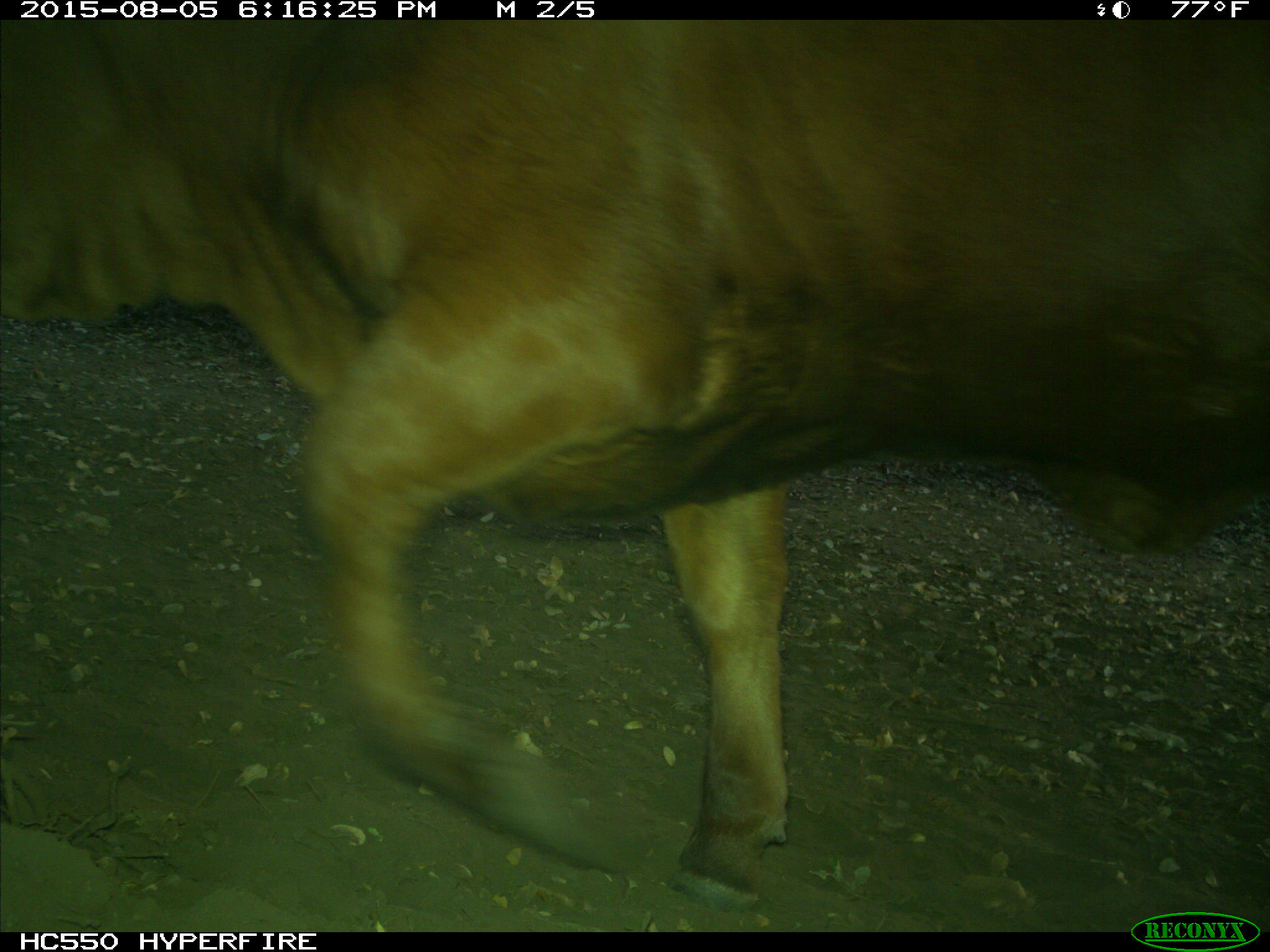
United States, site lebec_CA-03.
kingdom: Animalia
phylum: Chordata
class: Mammalia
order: Artiodactyla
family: Bovidae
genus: Bos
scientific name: Bos taurus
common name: domestic cow